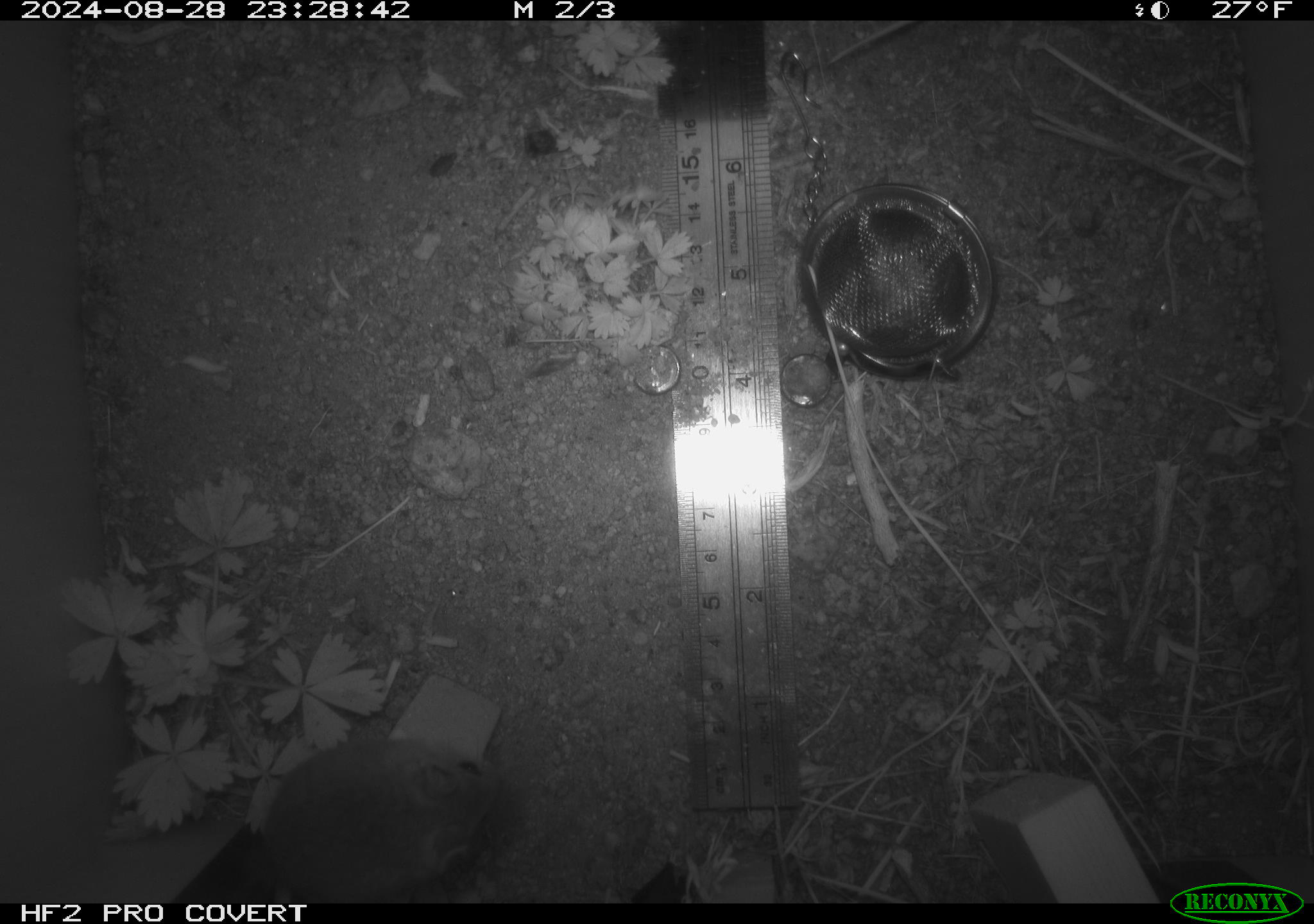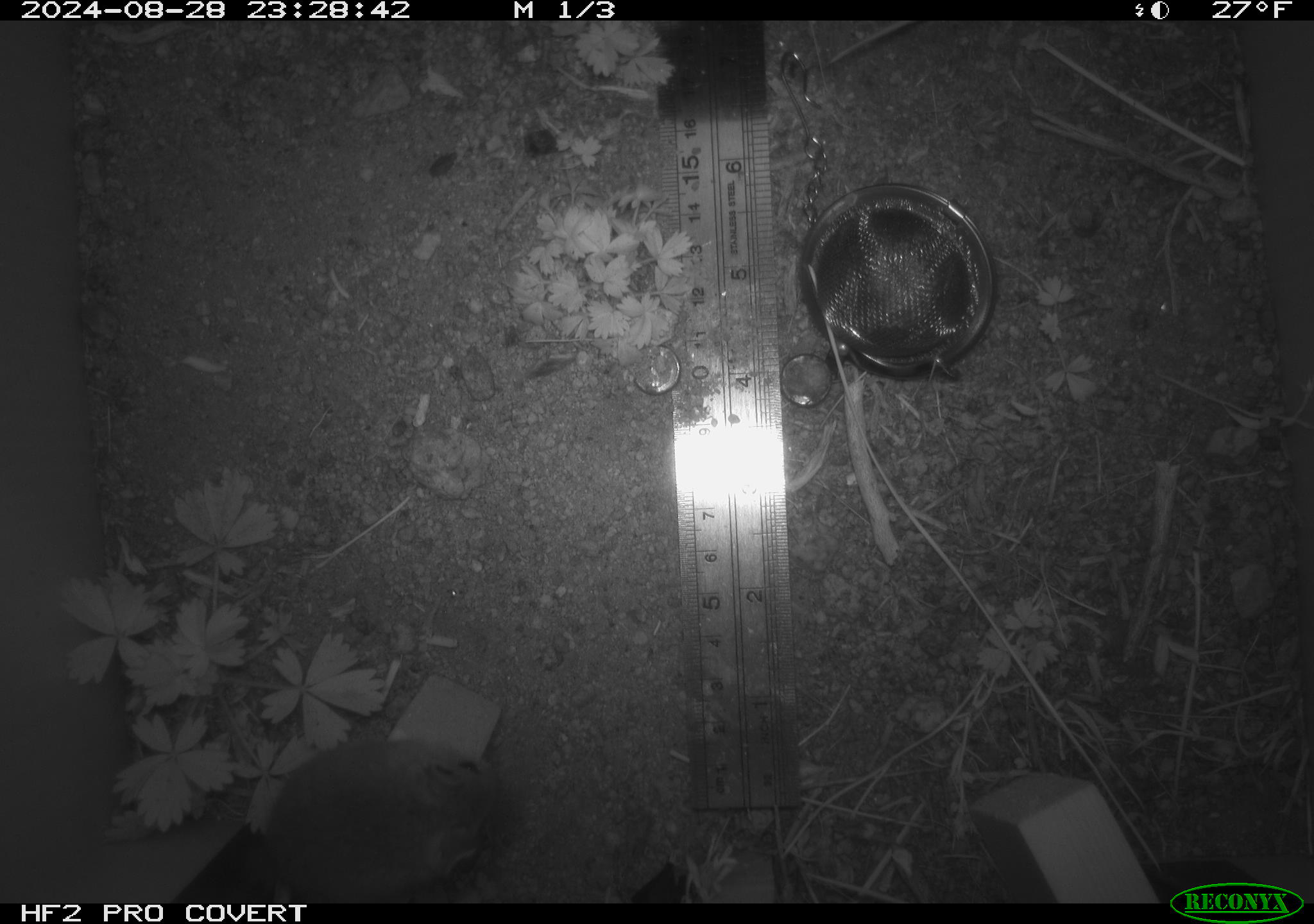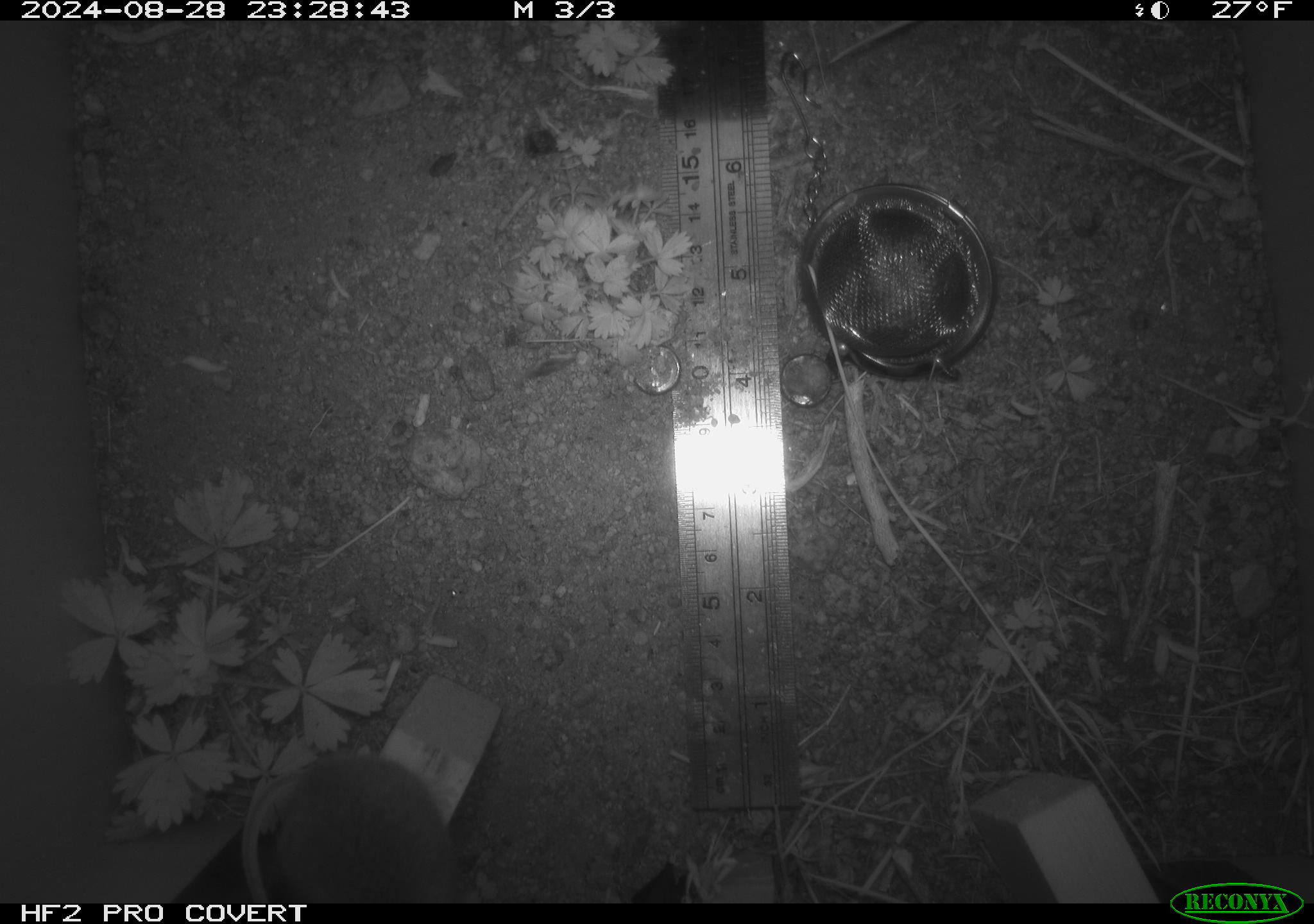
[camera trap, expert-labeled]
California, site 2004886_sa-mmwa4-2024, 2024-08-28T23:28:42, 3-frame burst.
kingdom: Animalia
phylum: Chordata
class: Mammalia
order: Rodentia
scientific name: Rodentia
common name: mouse species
Mouse species (Rodentia).